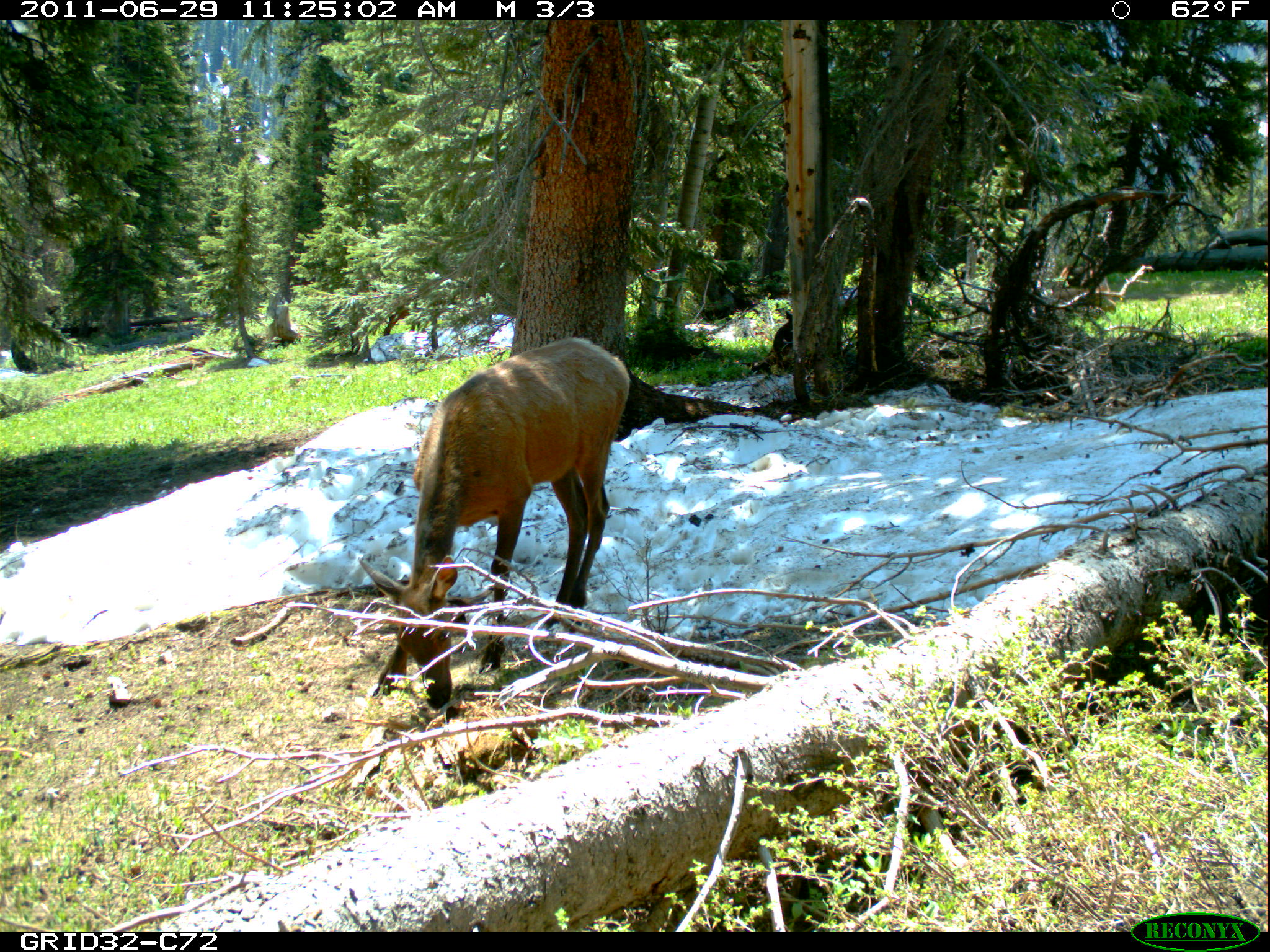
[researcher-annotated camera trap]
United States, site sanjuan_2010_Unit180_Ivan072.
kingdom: Animalia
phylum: Chordata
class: Mammalia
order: Artiodactyla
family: Cervidae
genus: Cervus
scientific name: Cervus elaphus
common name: red deer